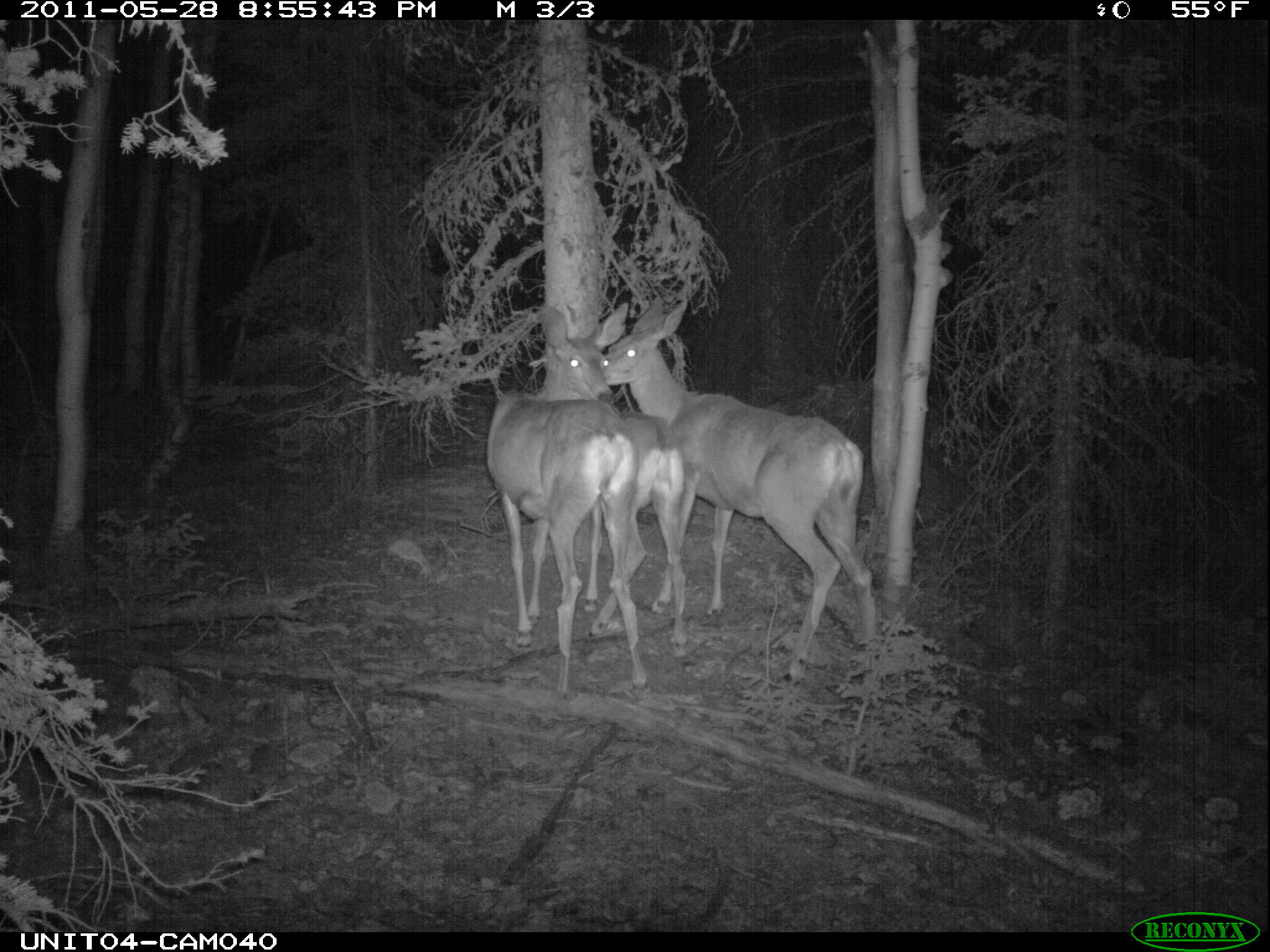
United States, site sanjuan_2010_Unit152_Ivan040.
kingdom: Animalia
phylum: Chordata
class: Mammalia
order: Artiodactyla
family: Cervidae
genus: Odocoileus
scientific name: Odocoileus hemionus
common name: mule deer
Odocoileus hemionus (mule deer).